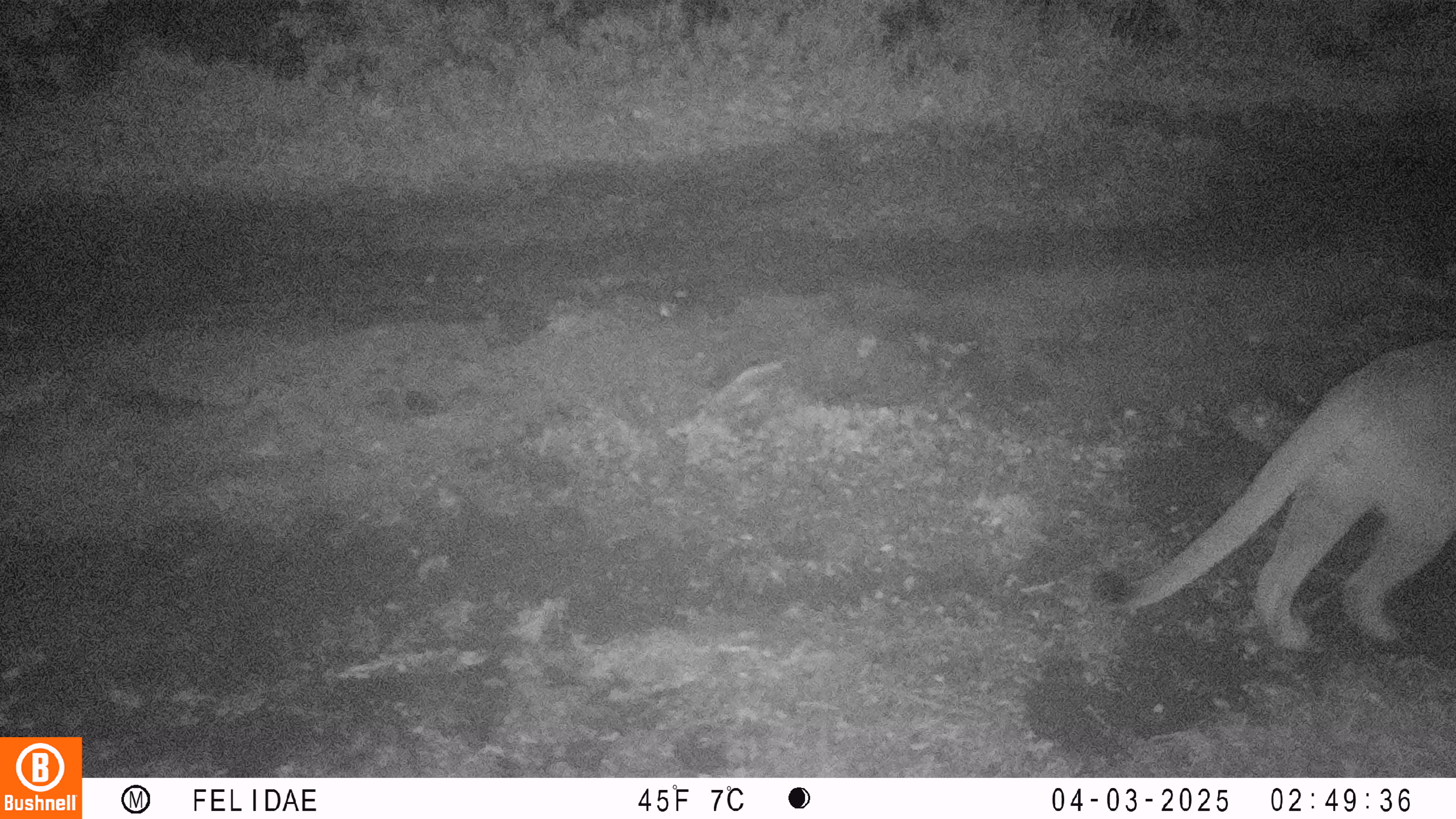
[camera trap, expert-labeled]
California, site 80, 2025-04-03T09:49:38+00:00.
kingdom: Animalia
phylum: Chordata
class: Mammalia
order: Carnivora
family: Felidae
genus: Puma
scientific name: Puma concolor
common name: puma